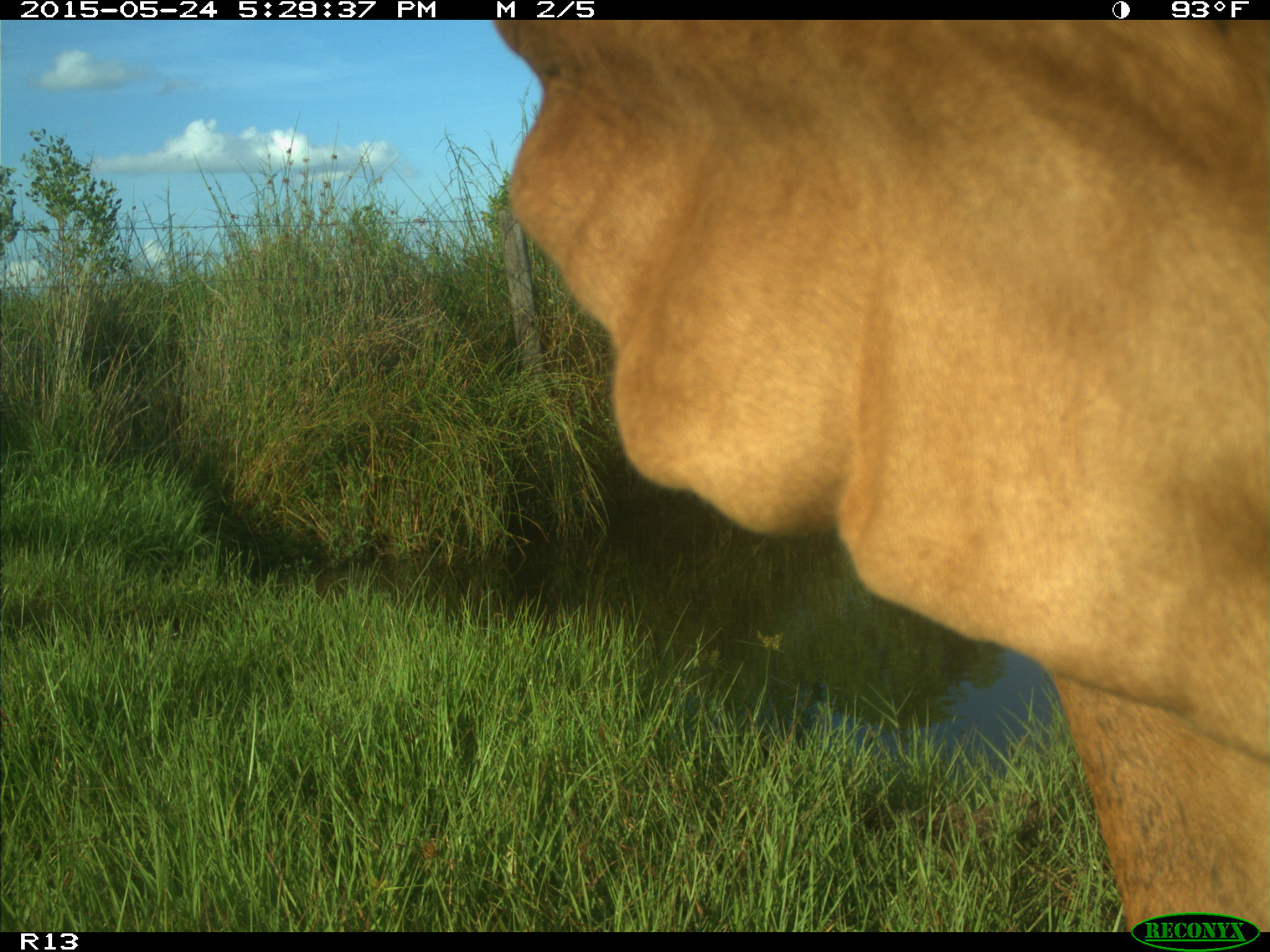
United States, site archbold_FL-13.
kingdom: Animalia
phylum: Chordata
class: Mammalia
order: Artiodactyla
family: Bovidae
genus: Bos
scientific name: Bos taurus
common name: domestic cow